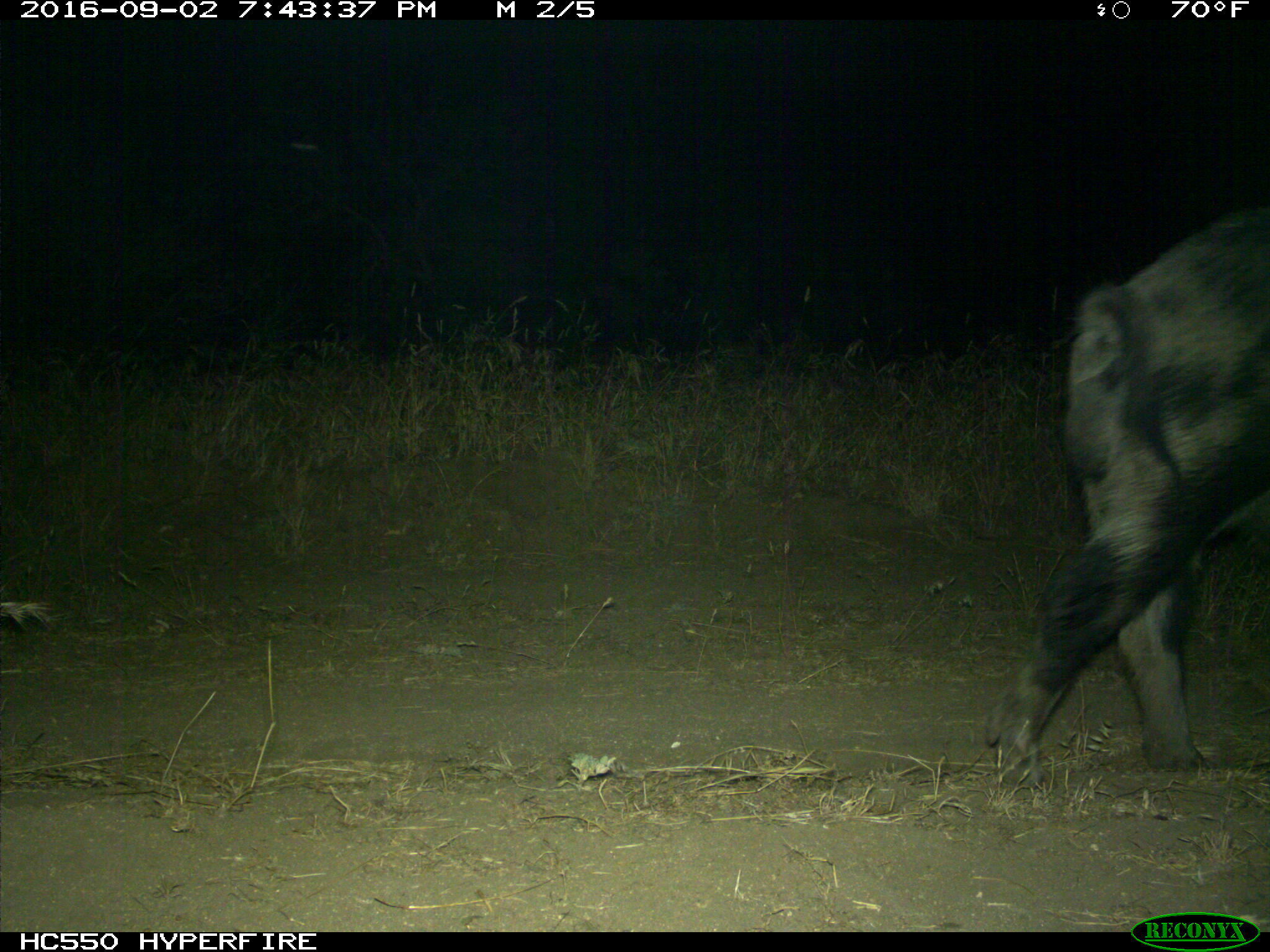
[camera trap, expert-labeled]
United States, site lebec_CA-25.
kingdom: Animalia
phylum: Chordata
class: Mammalia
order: Artiodactyla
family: Suidae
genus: Sus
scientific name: Sus scrofa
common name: wild boar